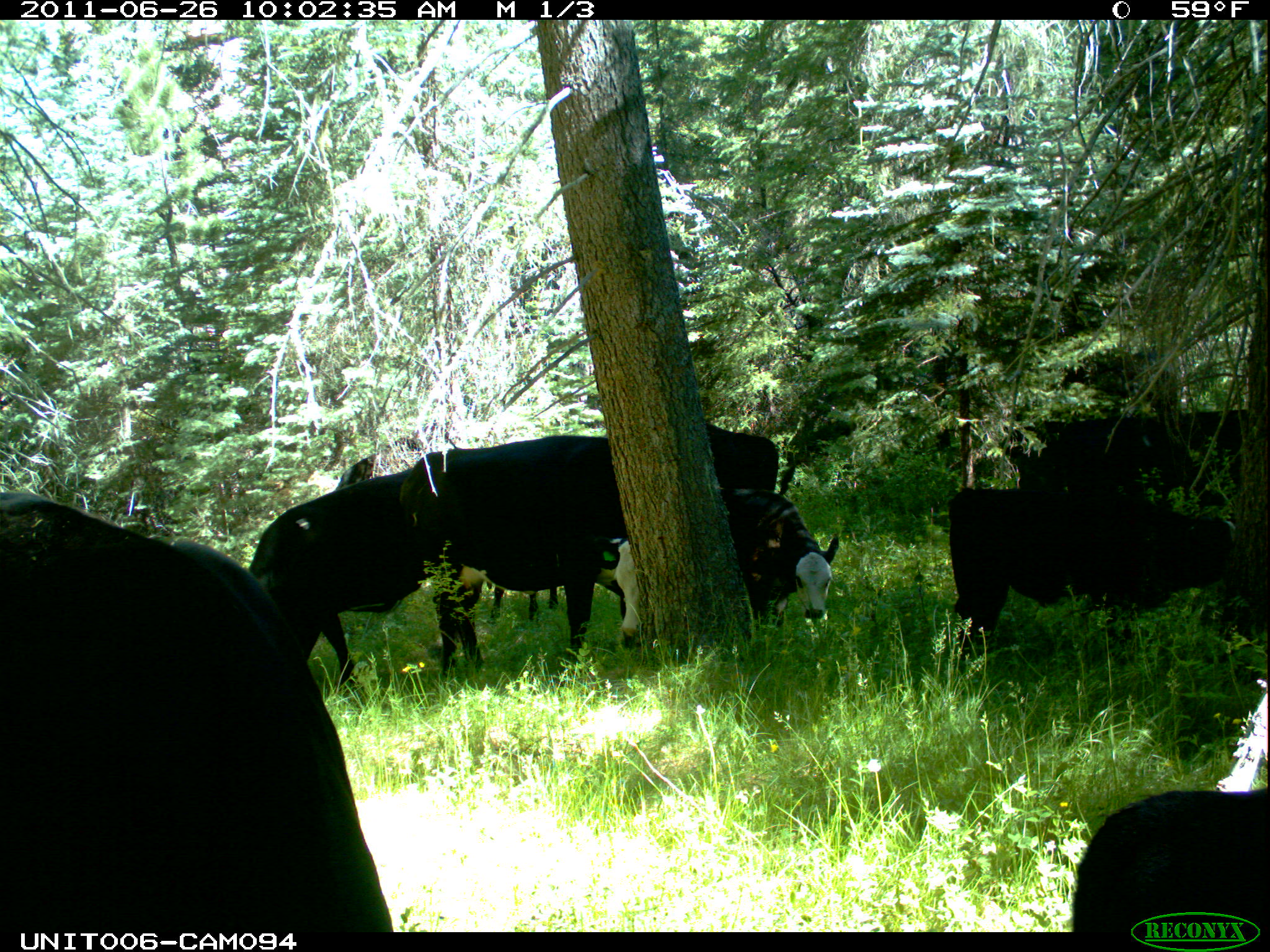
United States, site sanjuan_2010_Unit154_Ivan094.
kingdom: Animalia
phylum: Chordata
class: Mammalia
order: Artiodactyla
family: Bovidae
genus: Bos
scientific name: Bos taurus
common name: domestic cow